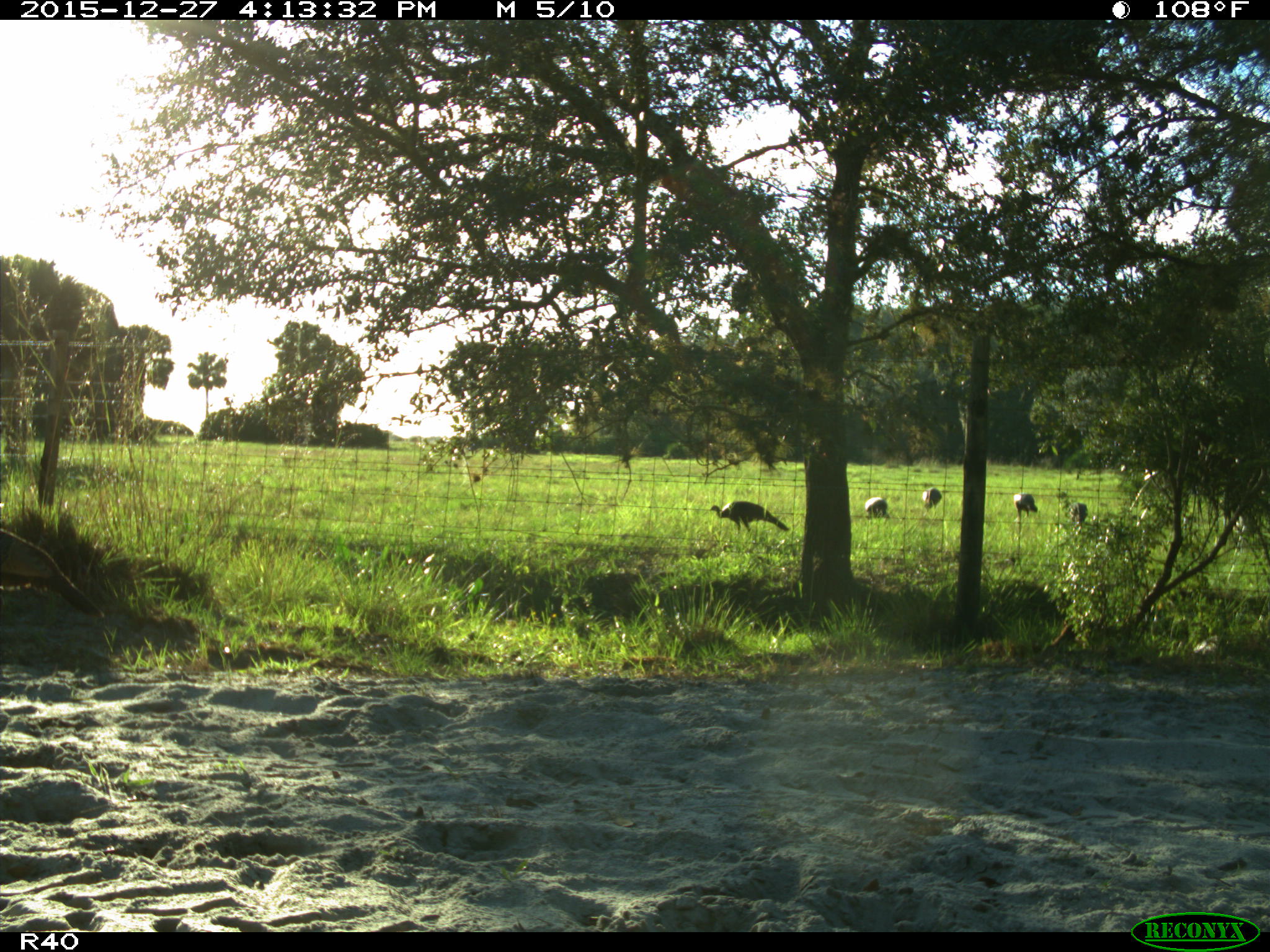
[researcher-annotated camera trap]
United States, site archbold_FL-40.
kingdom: Animalia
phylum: Chordata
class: Aves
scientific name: Aves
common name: birds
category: unidentified bird